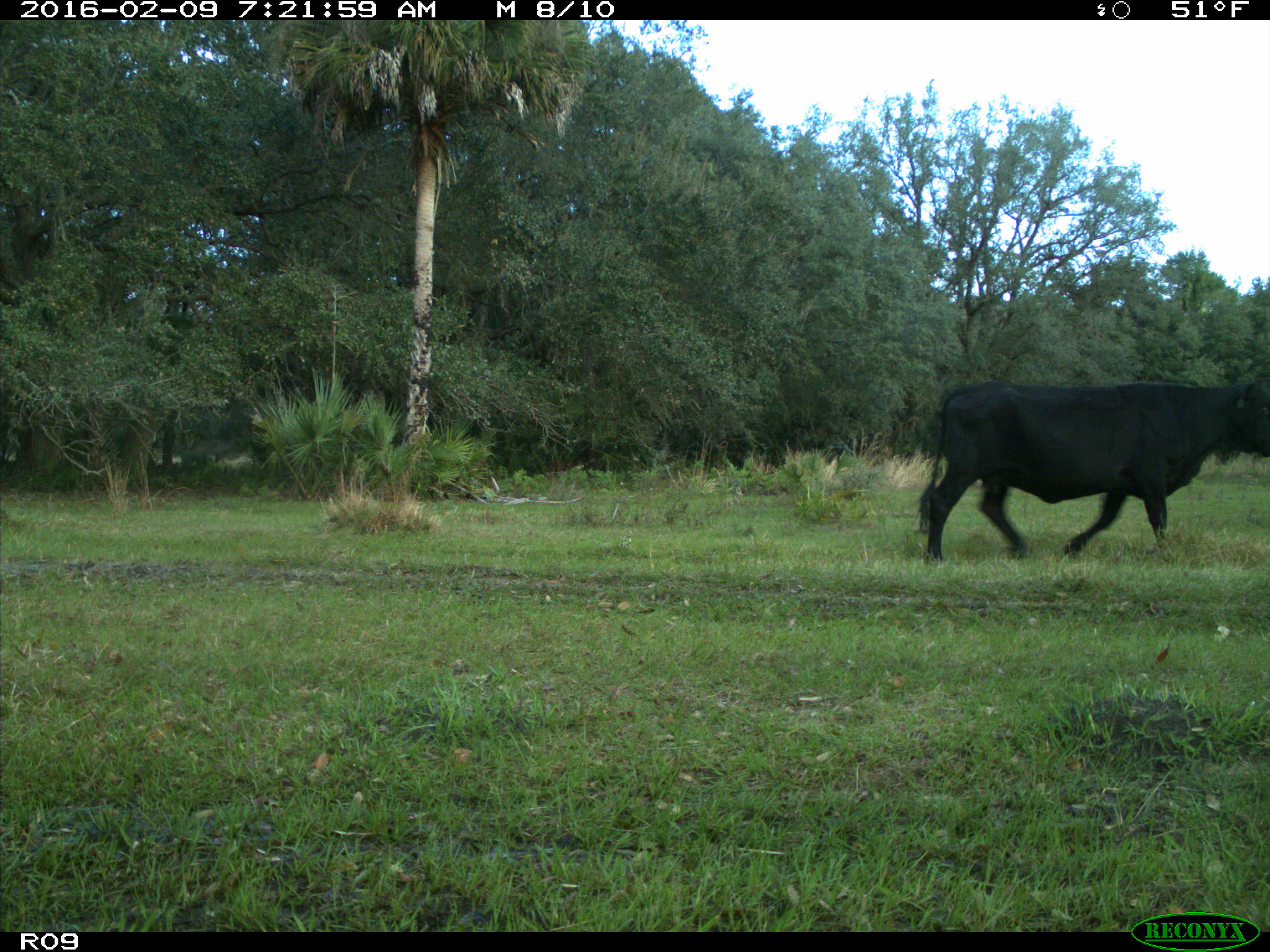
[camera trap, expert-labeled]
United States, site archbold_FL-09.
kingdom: Animalia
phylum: Chordata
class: Mammalia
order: Artiodactyla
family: Bovidae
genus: Bos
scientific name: Bos taurus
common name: domestic cow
Bos taurus (domestic cow).